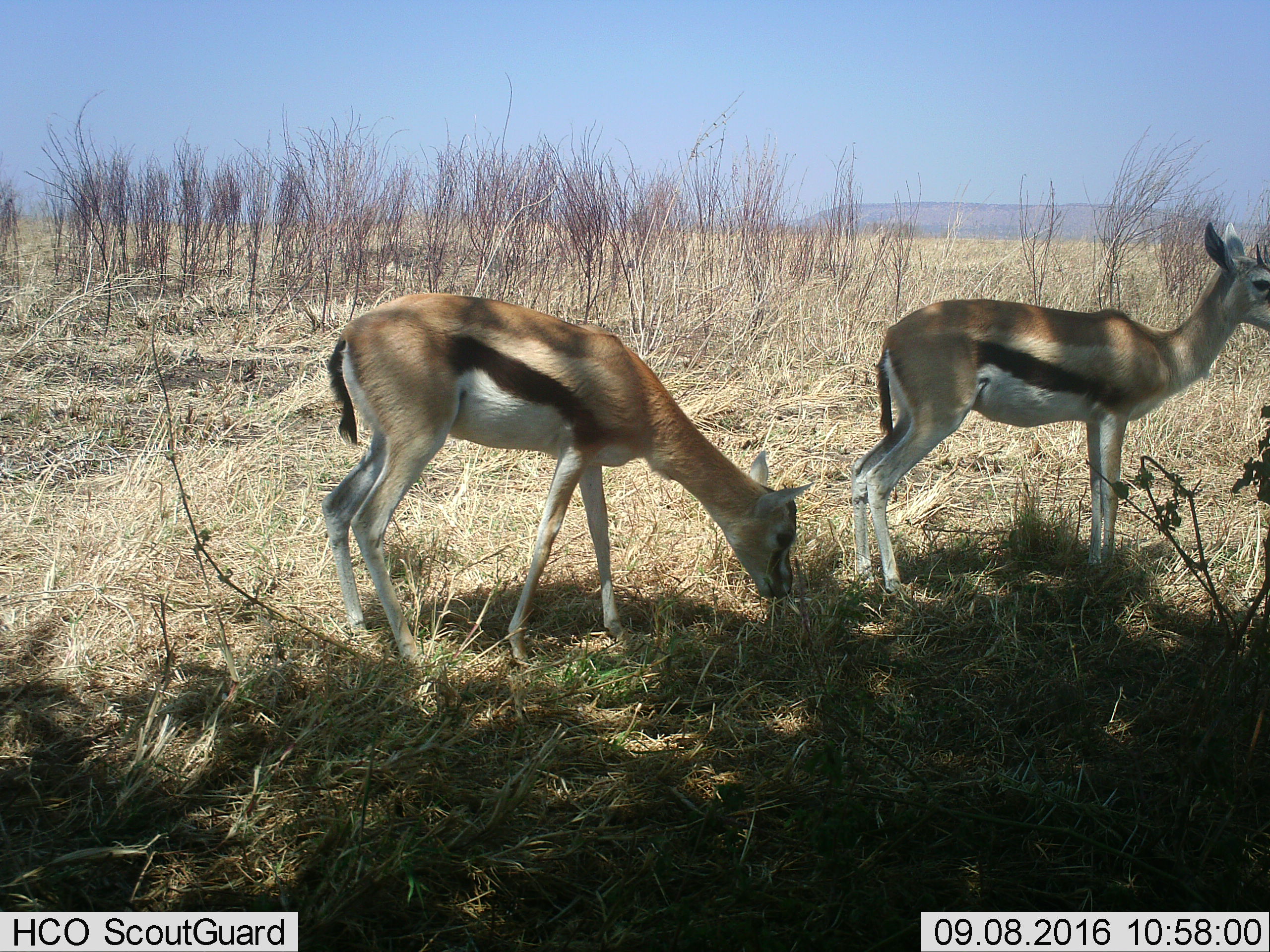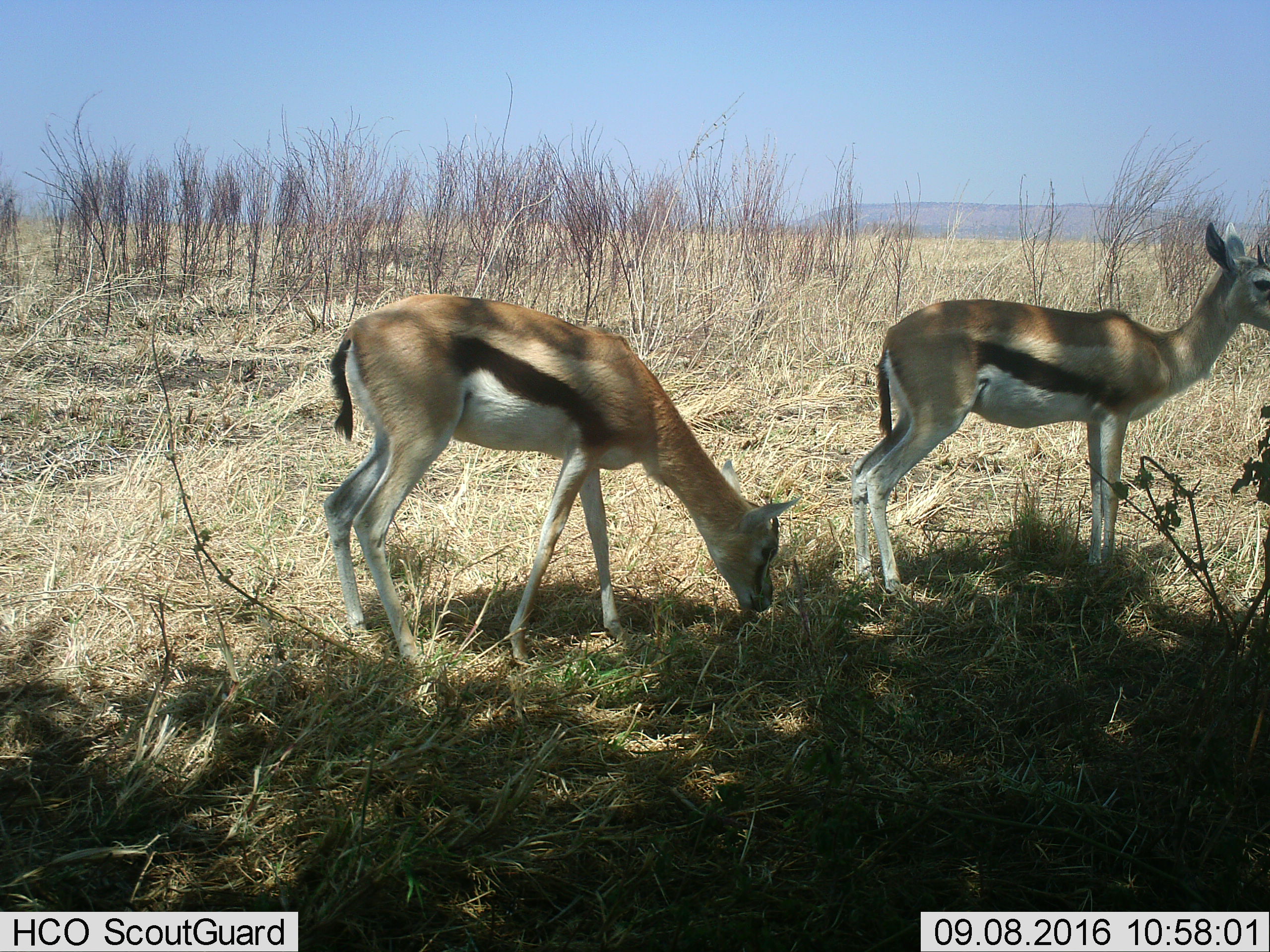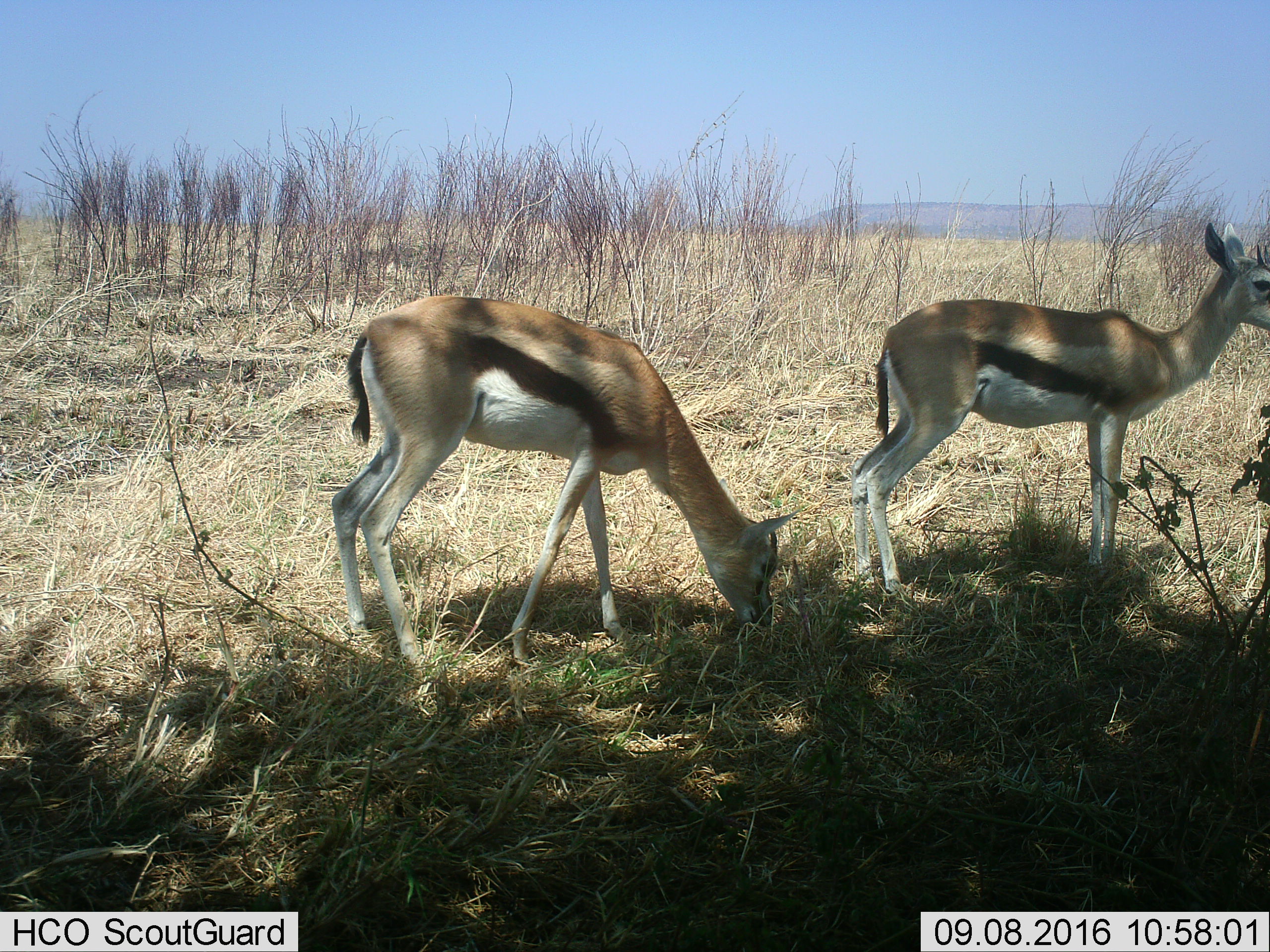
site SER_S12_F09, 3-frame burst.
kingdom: Animalia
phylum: Chordata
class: Mammalia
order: Artiodactyla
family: Bovidae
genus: Eudorcas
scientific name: Eudorcas thomsonii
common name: thomson's gazelle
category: gazellethomsons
Gazellethomsons (thomson's gazelle) (Eudorcas thomsonii), count 2. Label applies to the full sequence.